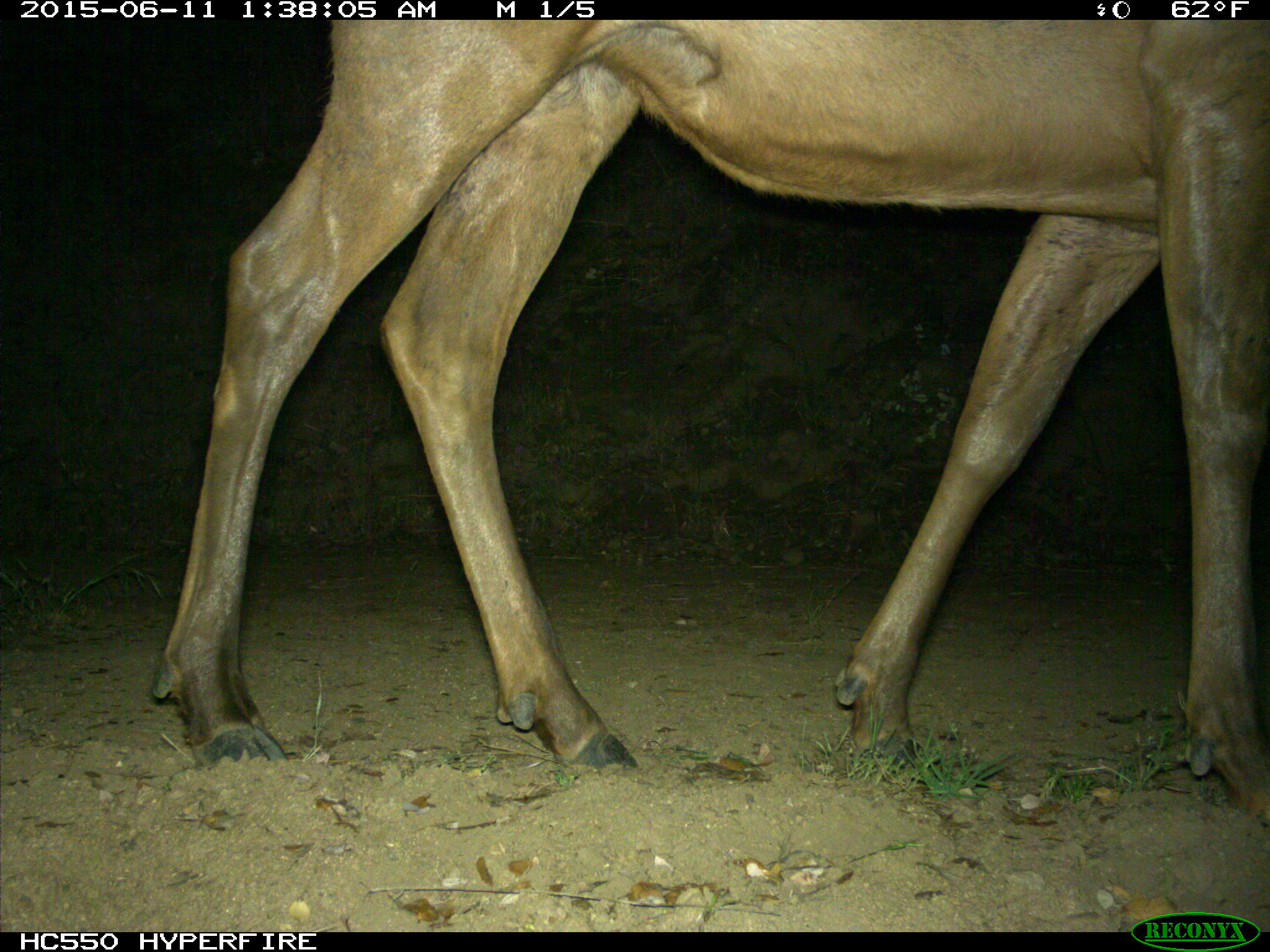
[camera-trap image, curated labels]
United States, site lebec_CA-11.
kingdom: Animalia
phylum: Chordata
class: Mammalia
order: Artiodactyla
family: Cervidae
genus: Cervus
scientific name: Cervus canadensis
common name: elk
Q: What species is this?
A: Cervus canadensis (elk).